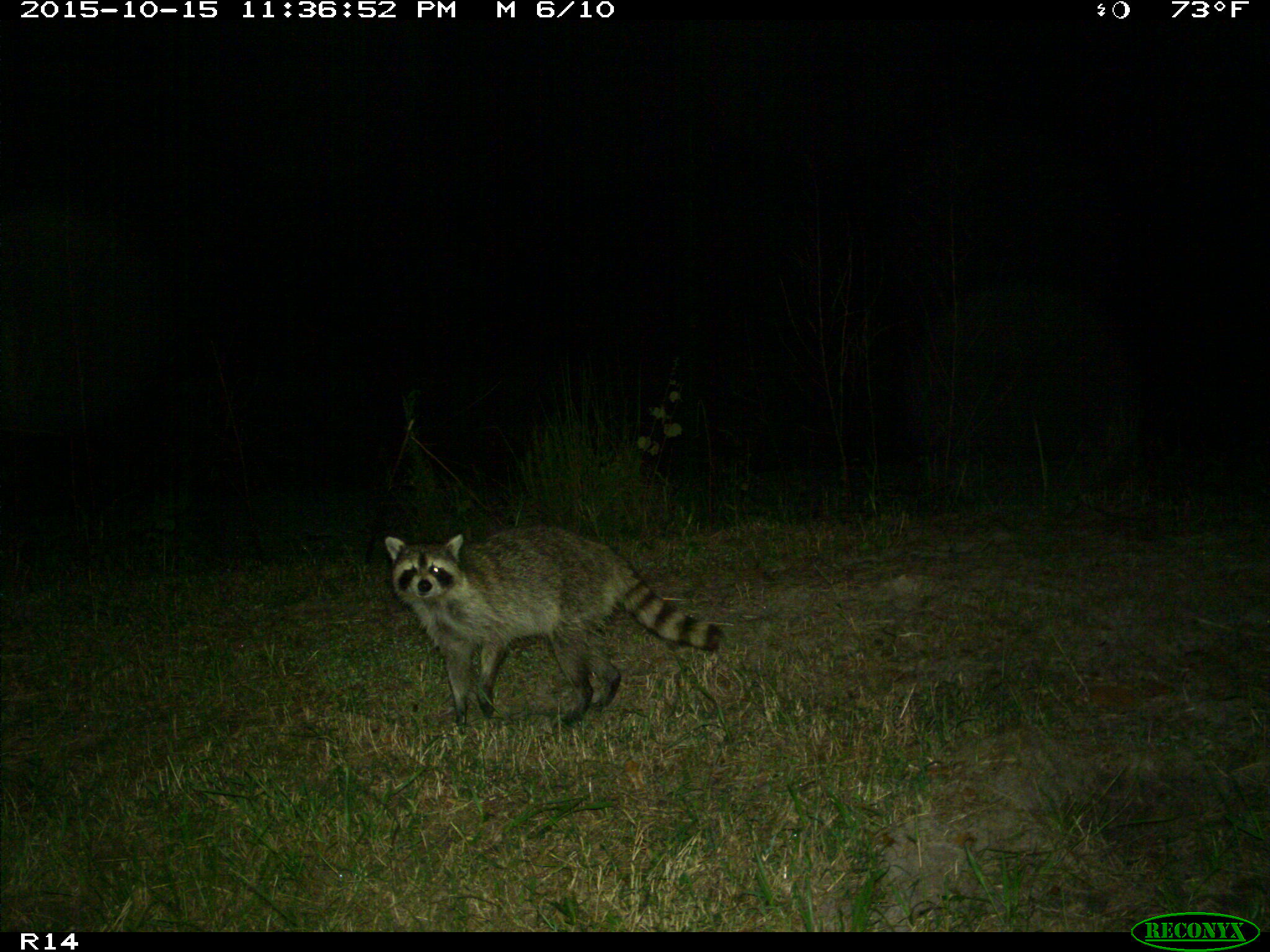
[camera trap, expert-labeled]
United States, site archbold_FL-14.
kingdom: Animalia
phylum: Chordata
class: Mammalia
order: Carnivora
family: Procyonidae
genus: Procyon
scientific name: Procyon lotor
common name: common raccoon